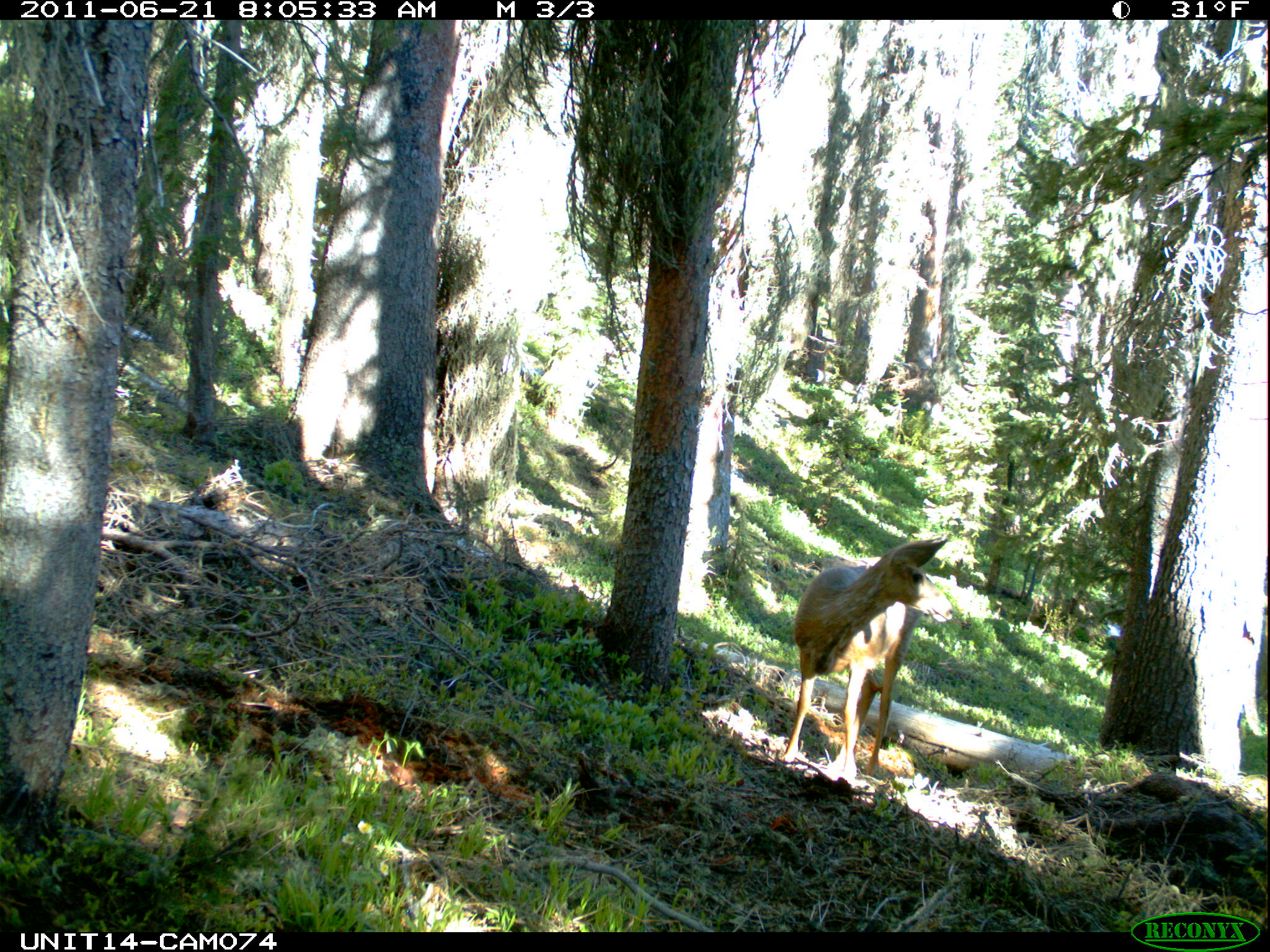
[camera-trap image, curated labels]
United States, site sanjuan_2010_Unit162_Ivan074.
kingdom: Animalia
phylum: Chordata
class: Mammalia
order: Artiodactyla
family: Cervidae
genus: Odocoileus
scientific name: Odocoileus hemionus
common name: mule deer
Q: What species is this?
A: Odocoileus hemionus (mule deer).